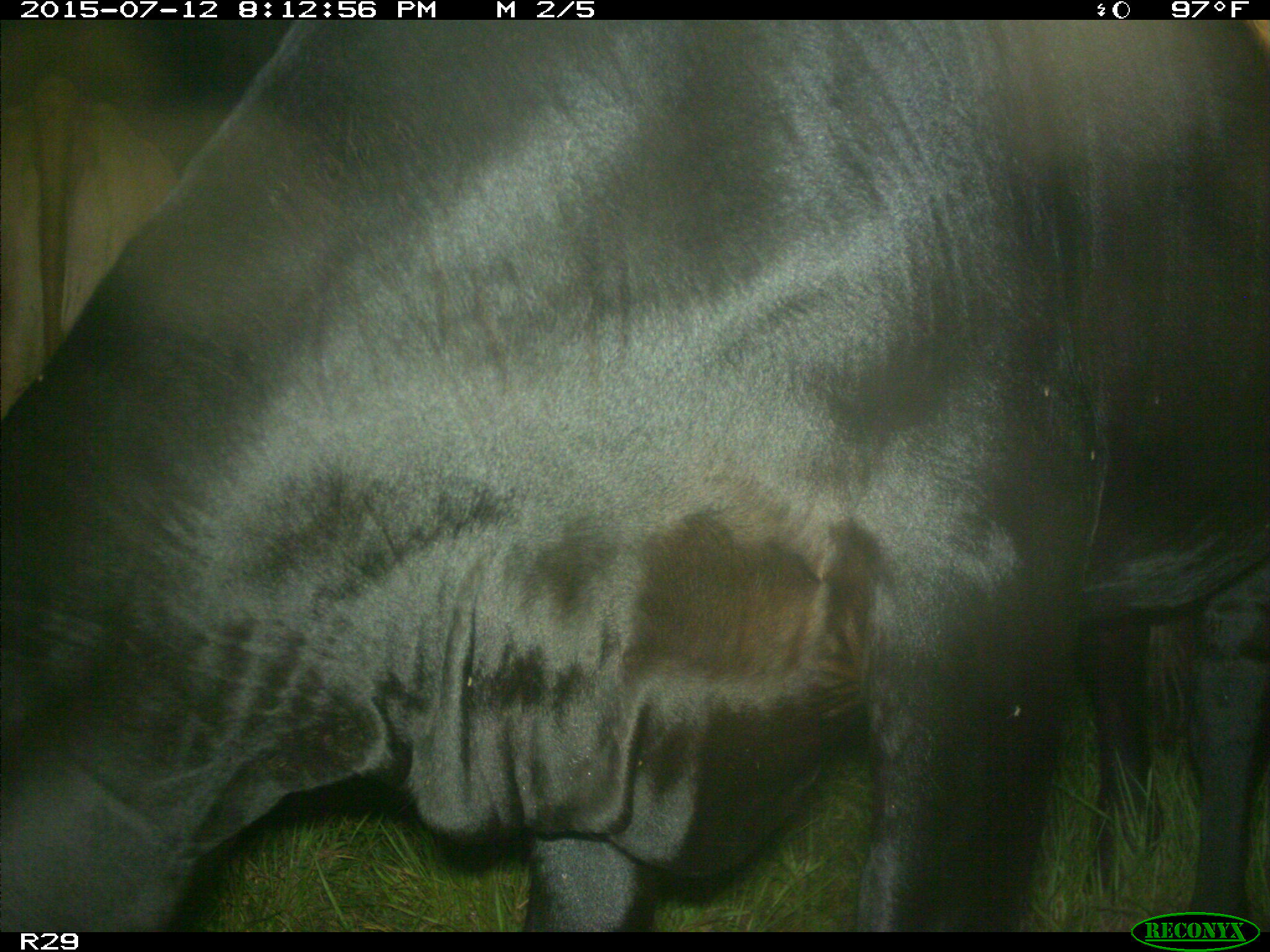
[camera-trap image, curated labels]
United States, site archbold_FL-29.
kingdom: Animalia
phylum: Chordata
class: Mammalia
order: Artiodactyla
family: Bovidae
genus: Bos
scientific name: Bos taurus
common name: domestic cow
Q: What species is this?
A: Bos taurus (domestic cow).